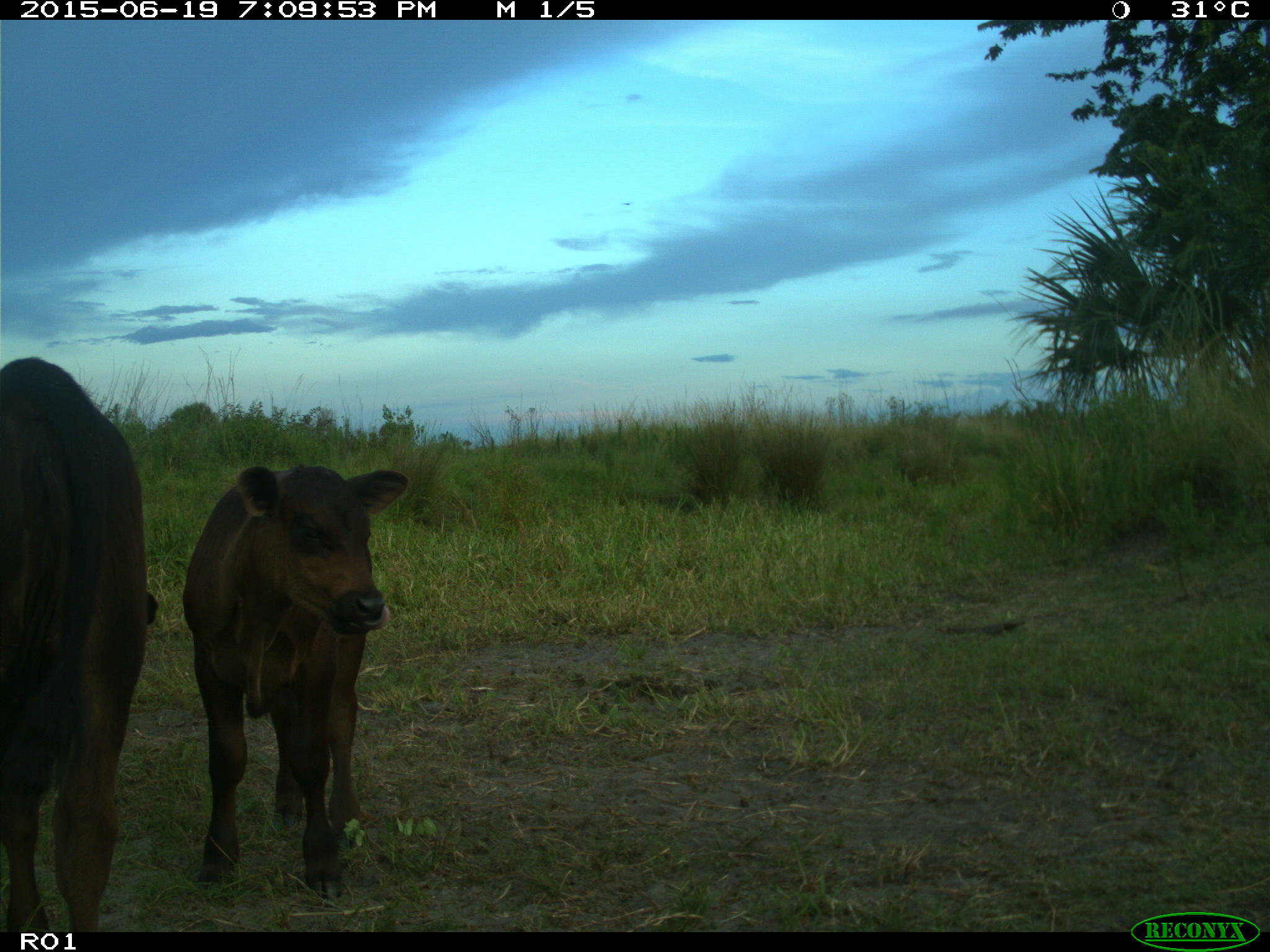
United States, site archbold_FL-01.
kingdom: Animalia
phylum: Chordata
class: Mammalia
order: Artiodactyla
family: Bovidae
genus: Bos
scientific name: Bos taurus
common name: domestic cow